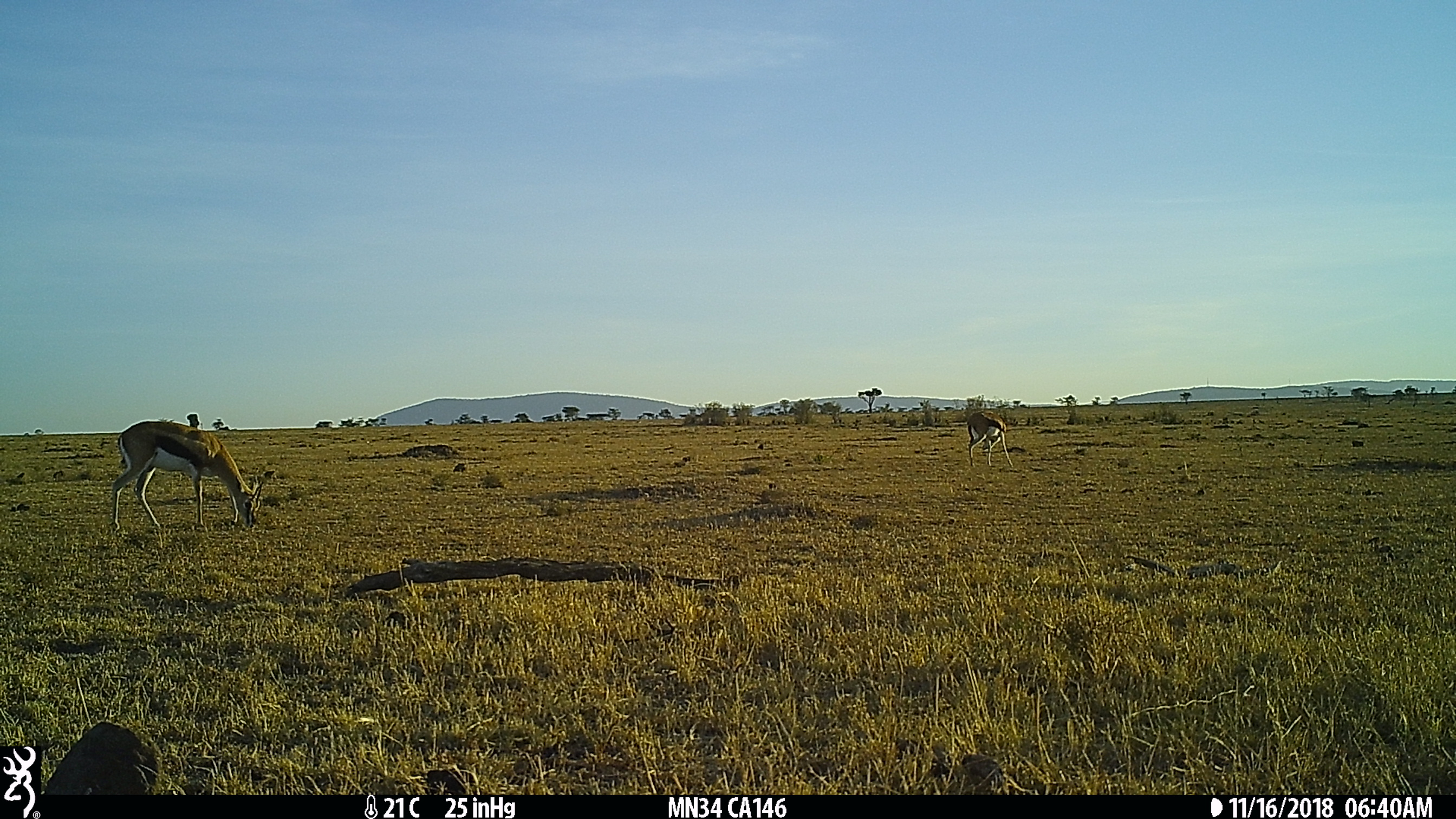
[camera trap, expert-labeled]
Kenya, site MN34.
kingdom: Animalia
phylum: Chordata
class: Mammalia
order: Artiodactyla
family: Bovidae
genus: Eudorcas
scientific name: Eudorcas thomsonii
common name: thomon's gazelle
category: gazelle thomsons